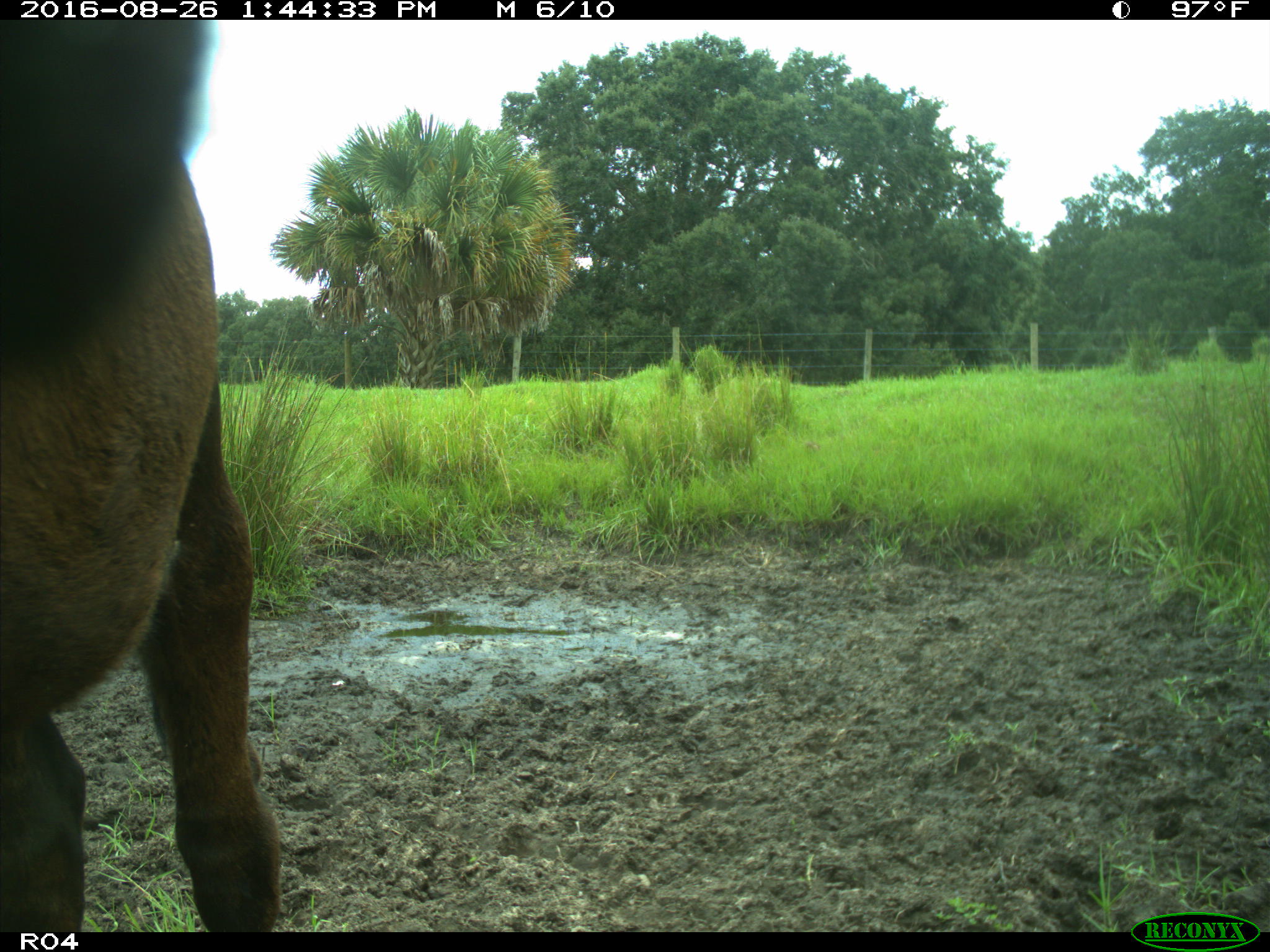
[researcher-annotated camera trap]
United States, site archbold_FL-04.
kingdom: Animalia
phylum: Chordata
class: Mammalia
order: Artiodactyla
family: Bovidae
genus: Bos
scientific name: Bos taurus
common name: domestic cow